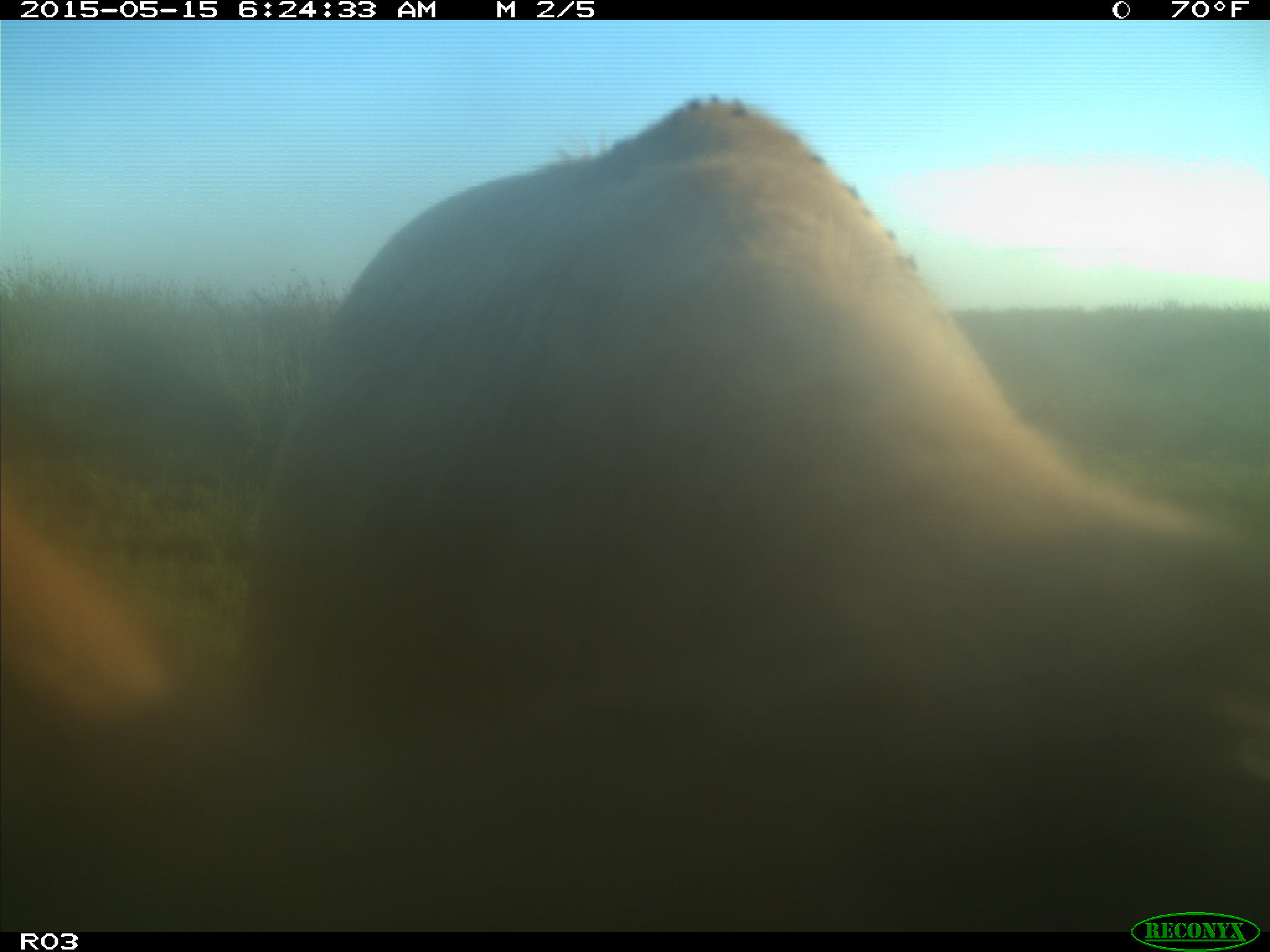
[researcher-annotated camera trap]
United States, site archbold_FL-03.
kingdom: Animalia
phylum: Chordata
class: Mammalia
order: Artiodactyla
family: Bovidae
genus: Bos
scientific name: Bos taurus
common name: domestic cow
Bos taurus (domestic cow).